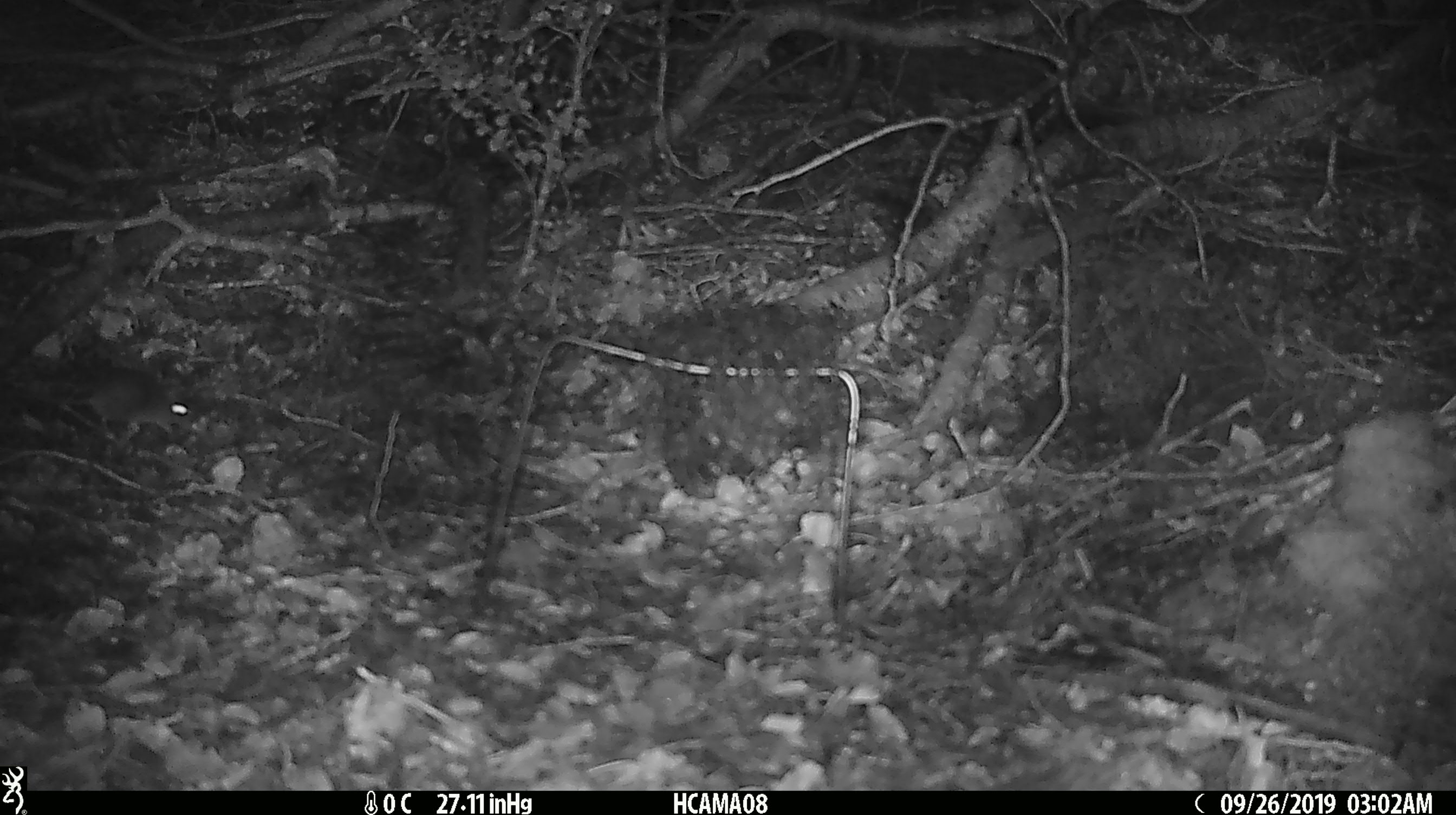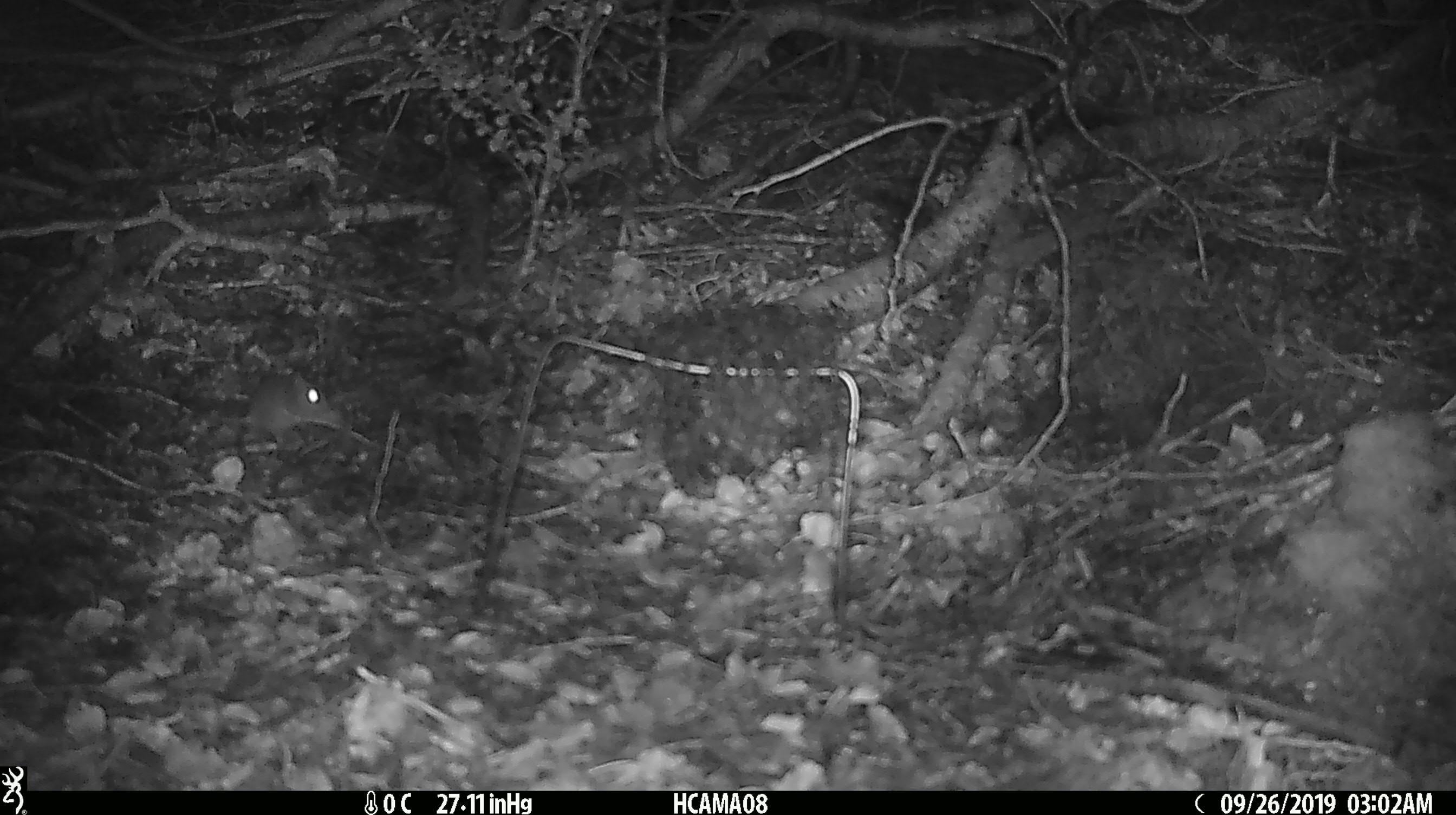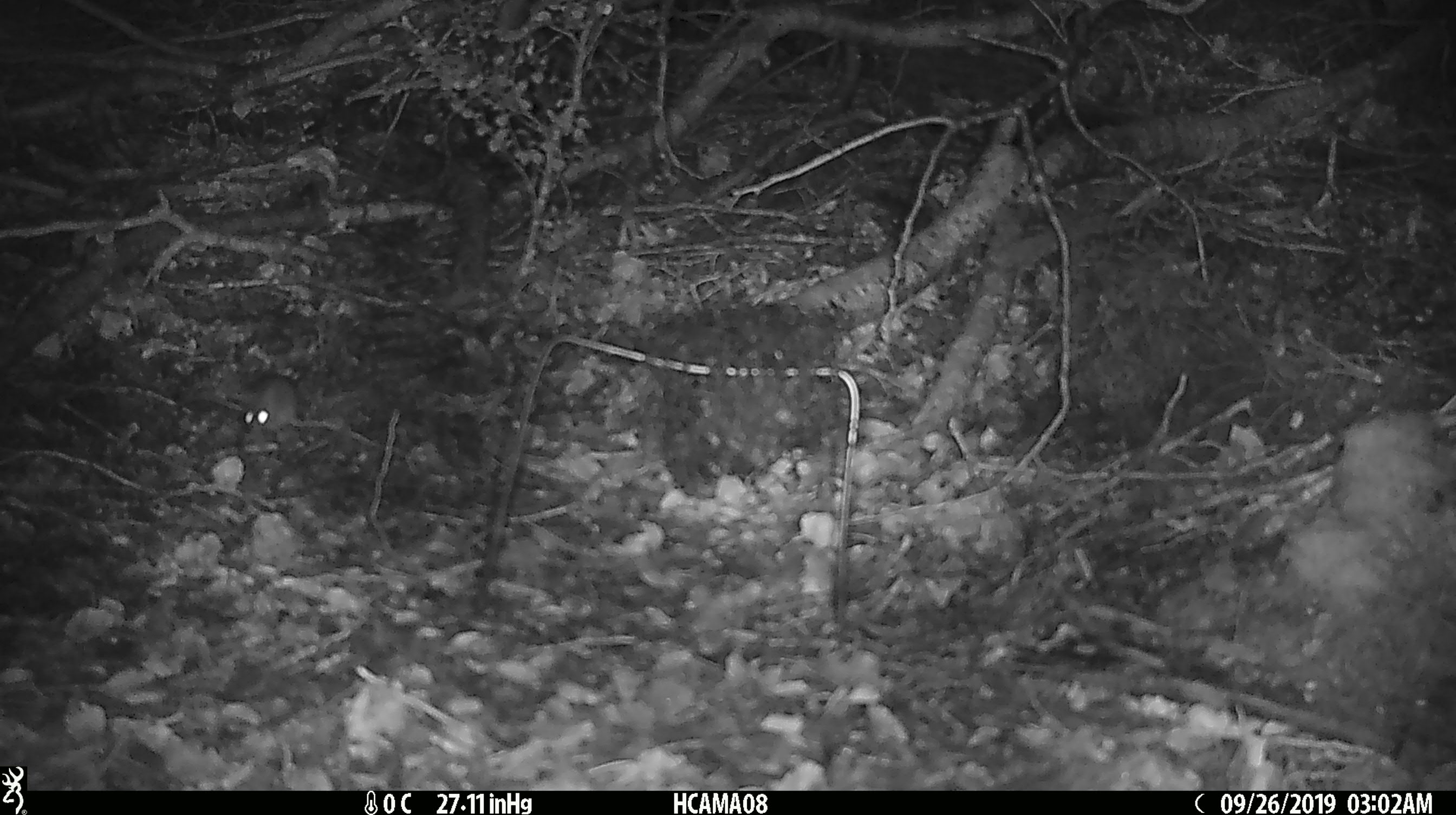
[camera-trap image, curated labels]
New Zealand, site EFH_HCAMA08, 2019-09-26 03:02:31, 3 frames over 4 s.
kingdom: Animalia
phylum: Chordata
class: Mammalia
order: Rodentia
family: Muridae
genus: Mus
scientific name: Mus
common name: mouse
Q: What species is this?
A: Mouse (Mus).